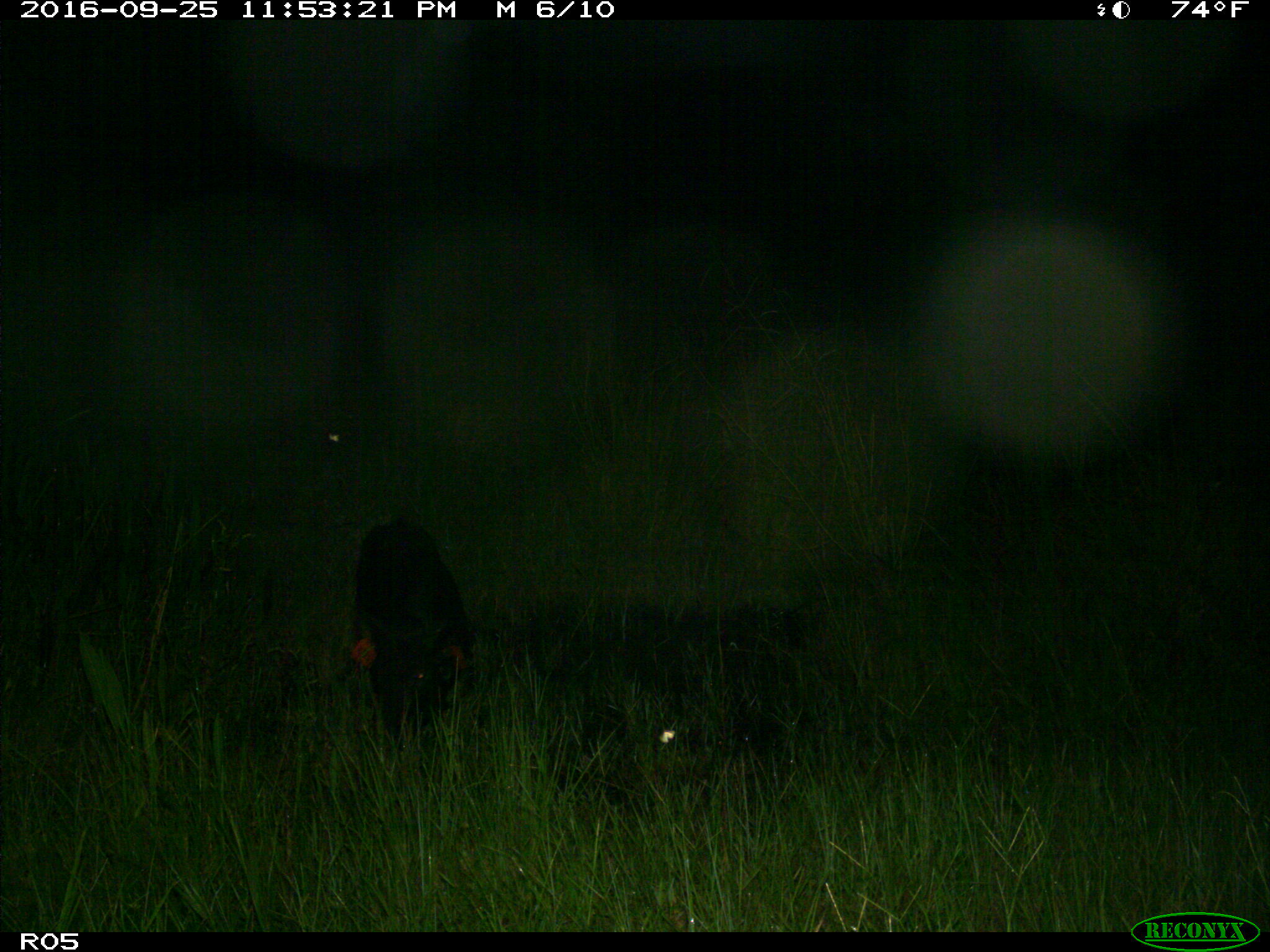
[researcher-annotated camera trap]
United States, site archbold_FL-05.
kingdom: Animalia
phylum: Chordata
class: Mammalia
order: Artiodactyla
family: Suidae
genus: Sus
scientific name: Sus scrofa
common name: wild boar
Sus scrofa (wild boar).